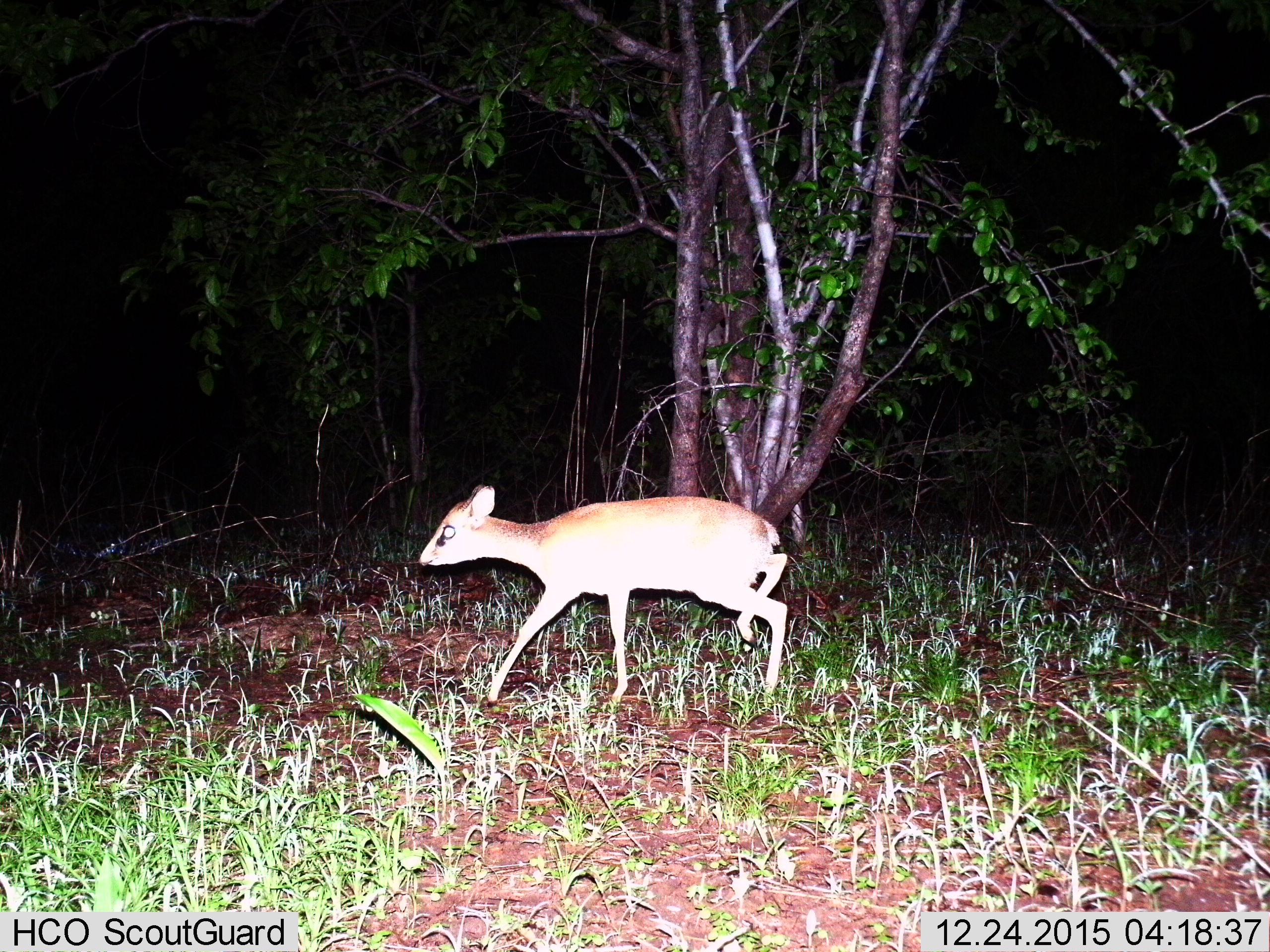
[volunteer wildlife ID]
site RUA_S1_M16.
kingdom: Animalia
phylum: Chordata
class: Mammalia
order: Artiodactyla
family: Bovidae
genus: Madoqua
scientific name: Madoqua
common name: dik-dik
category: dikdik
Dikdik (dik-dik) (Madoqua), count 1. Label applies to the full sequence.